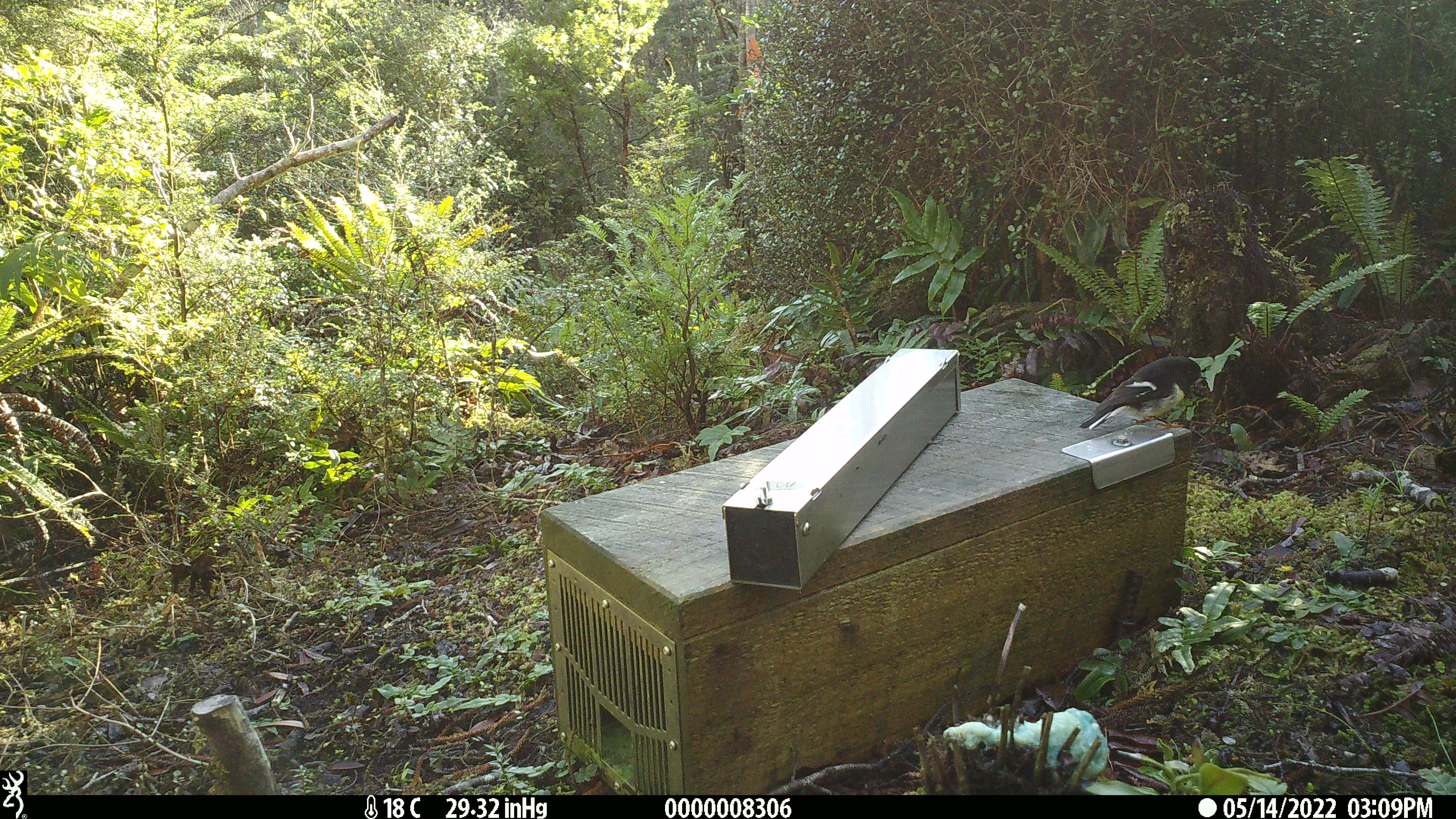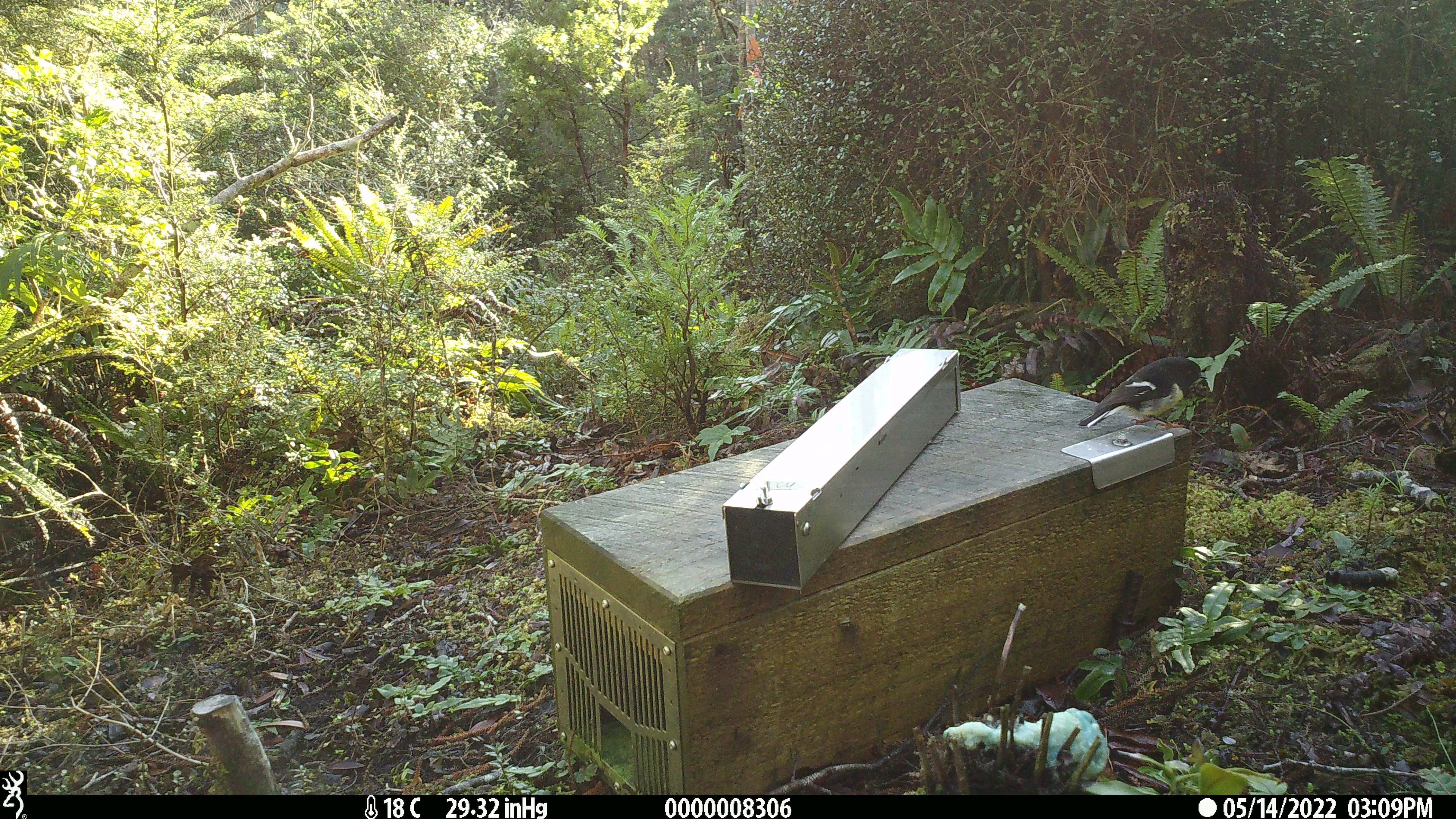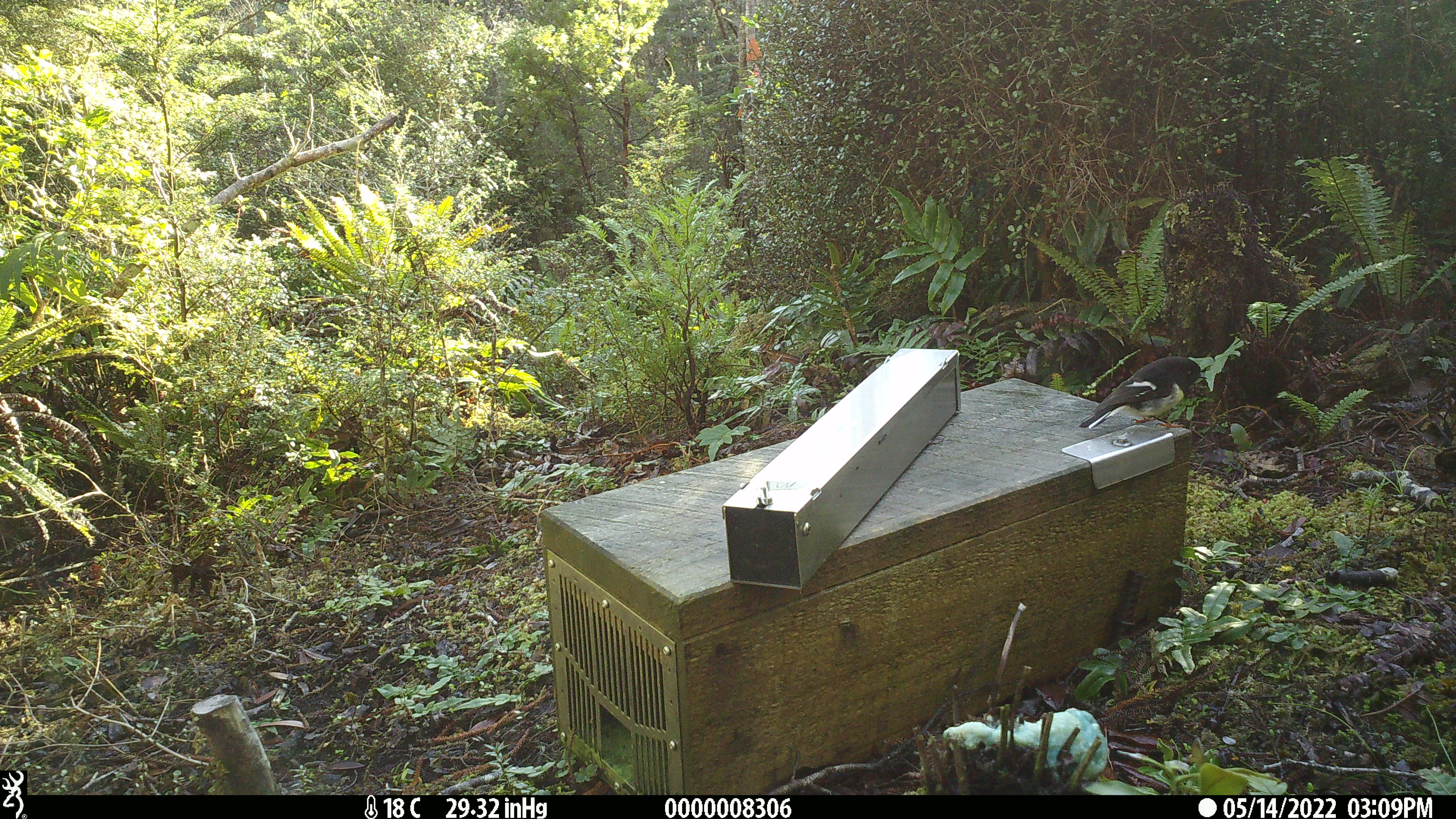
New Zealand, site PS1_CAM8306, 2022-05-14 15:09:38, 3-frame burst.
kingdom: Animalia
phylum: Chordata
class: Aves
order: Passeriformes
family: Petroicidae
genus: Petroica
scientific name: Petroica macrocephala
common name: tomtit